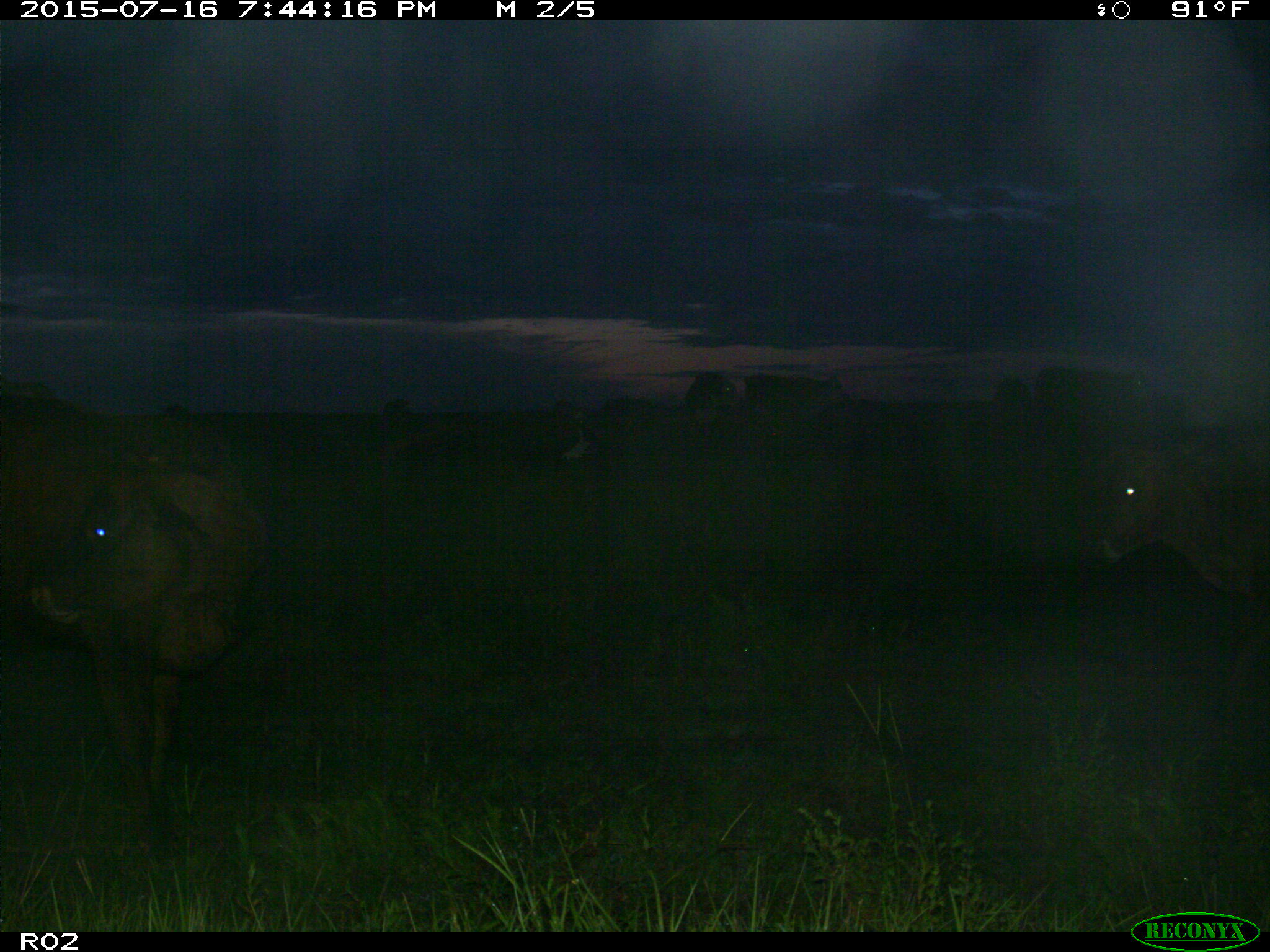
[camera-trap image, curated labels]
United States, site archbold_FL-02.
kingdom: Animalia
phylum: Chordata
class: Mammalia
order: Artiodactyla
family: Bovidae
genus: Bos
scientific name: Bos taurus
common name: domestic cow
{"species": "Bos taurus (domestic cow)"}